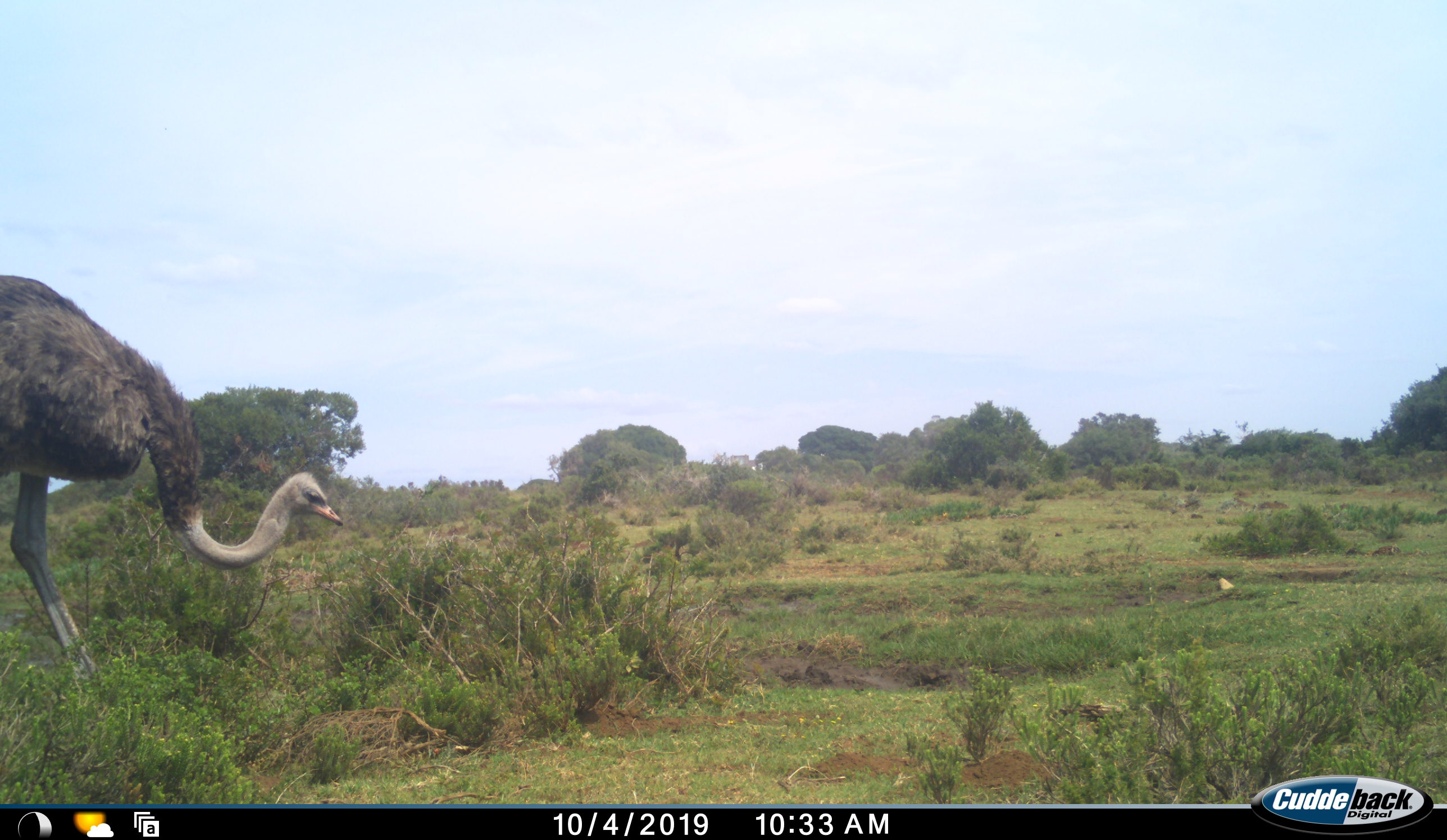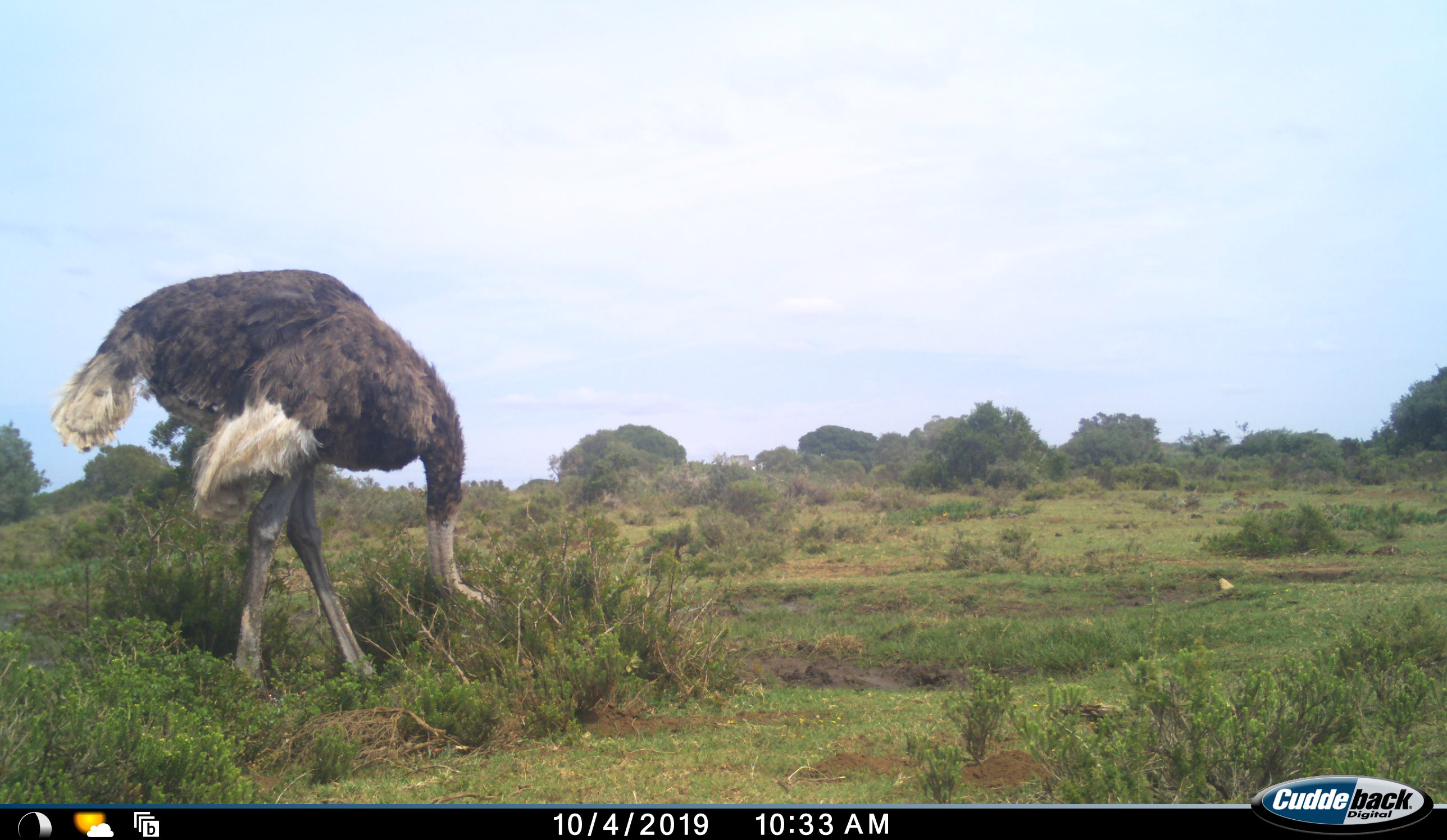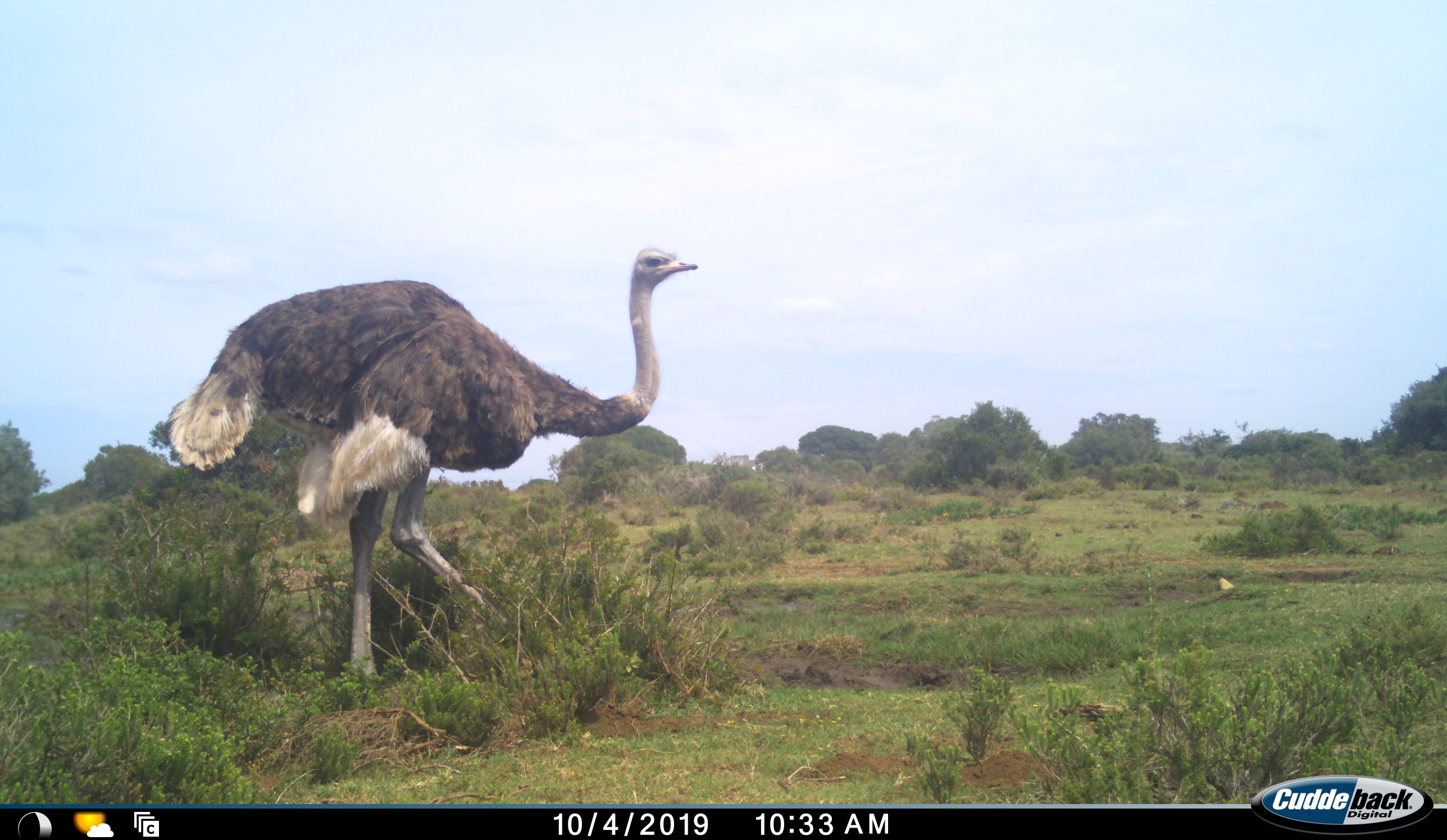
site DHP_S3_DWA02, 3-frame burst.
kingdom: Animalia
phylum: Chordata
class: Aves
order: Struthioniformes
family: Struthionidae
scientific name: Struthionidae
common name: ostrich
Ostrich (Struthionidae), count 1. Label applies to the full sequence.